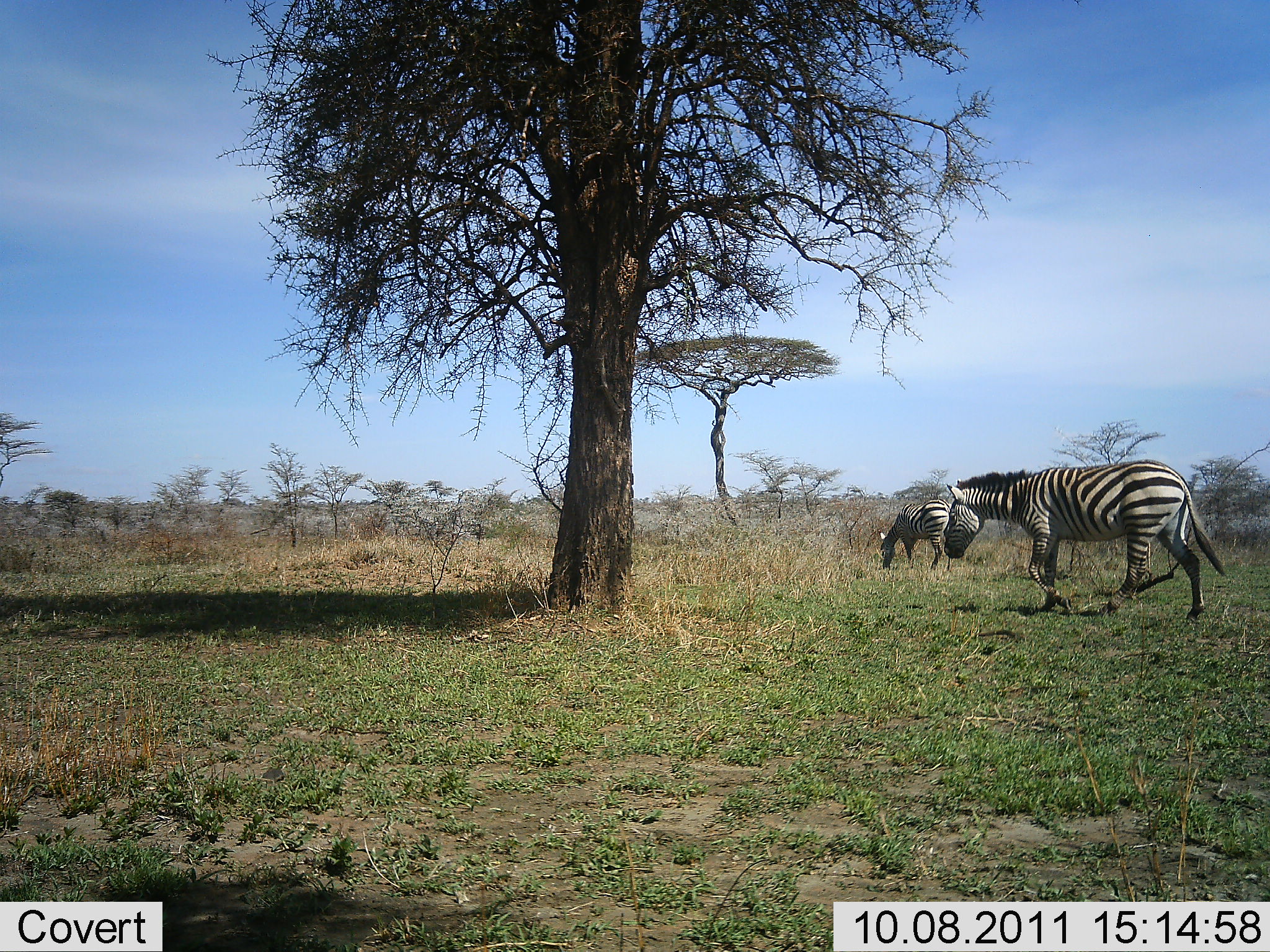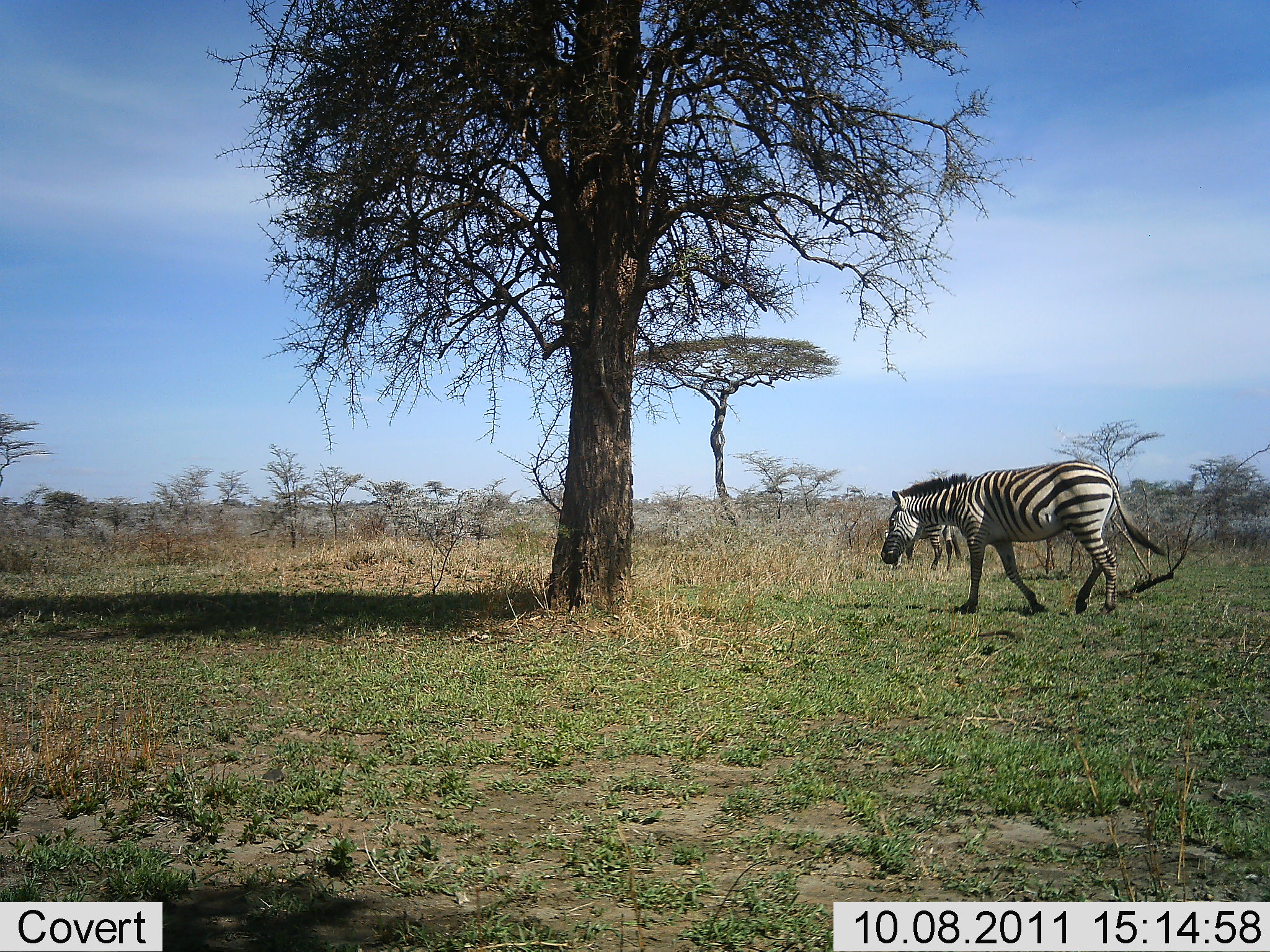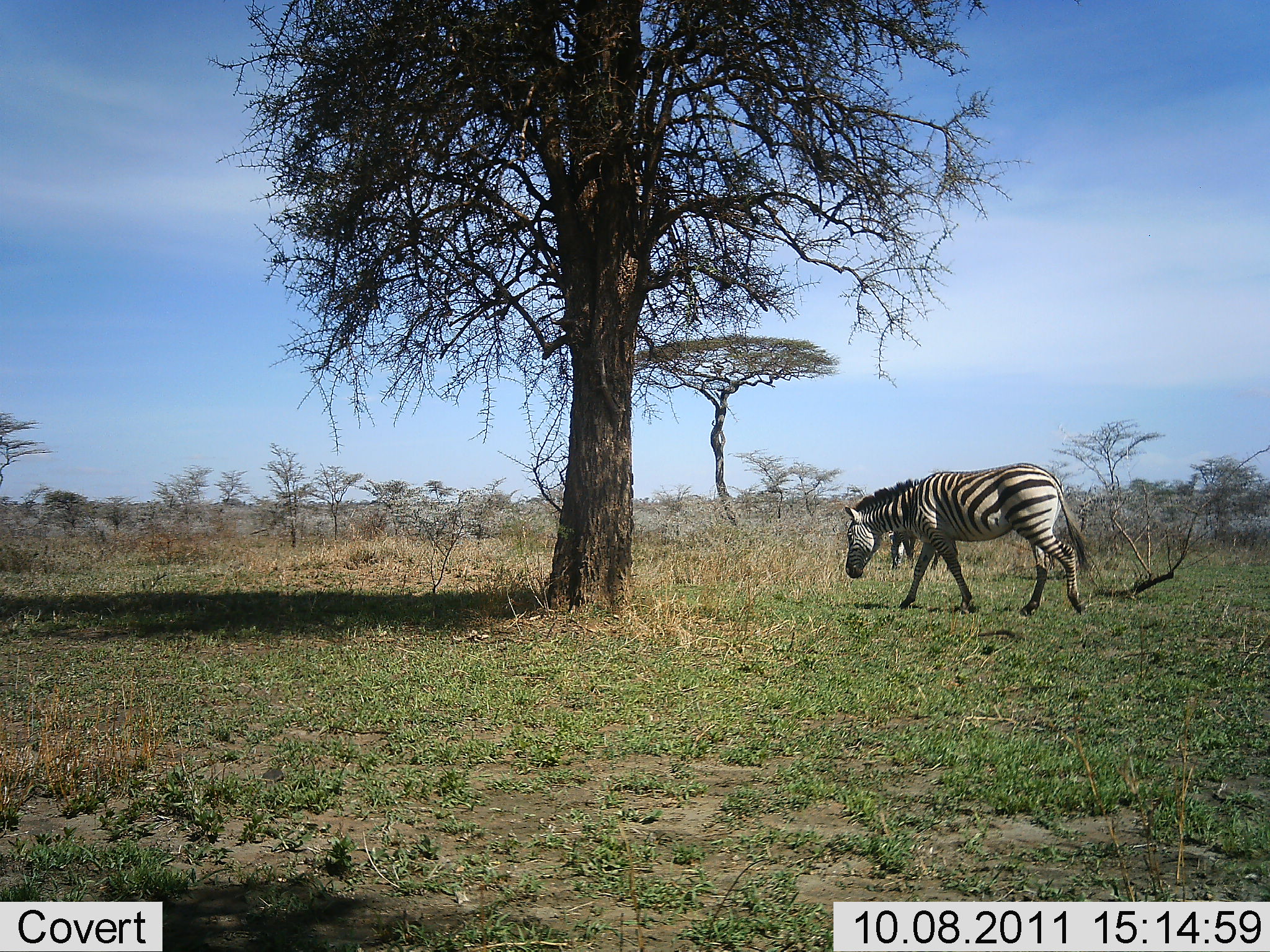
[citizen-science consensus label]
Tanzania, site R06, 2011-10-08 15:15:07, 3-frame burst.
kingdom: Animalia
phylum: Chordata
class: Mammalia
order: Perissodactyla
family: Equidae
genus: Equus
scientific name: Equus quagga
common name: plains zebra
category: zebra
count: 2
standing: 14%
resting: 0%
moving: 100%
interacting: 0%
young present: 0%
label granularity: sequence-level